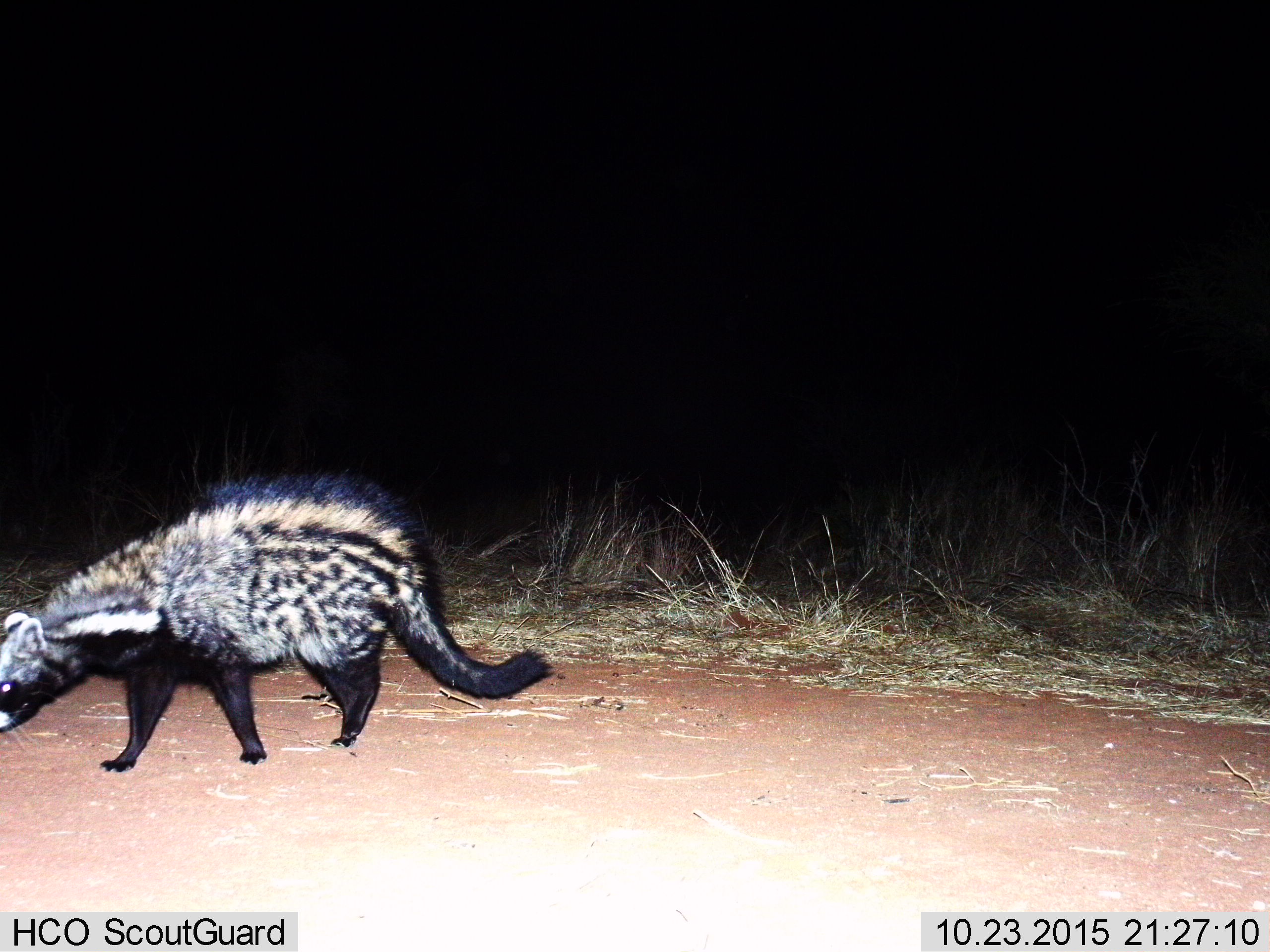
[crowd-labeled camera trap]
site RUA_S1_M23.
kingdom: Animalia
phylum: Chordata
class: Mammalia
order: Carnivora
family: Viverridae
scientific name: Viverridae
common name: civet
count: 1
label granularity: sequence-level